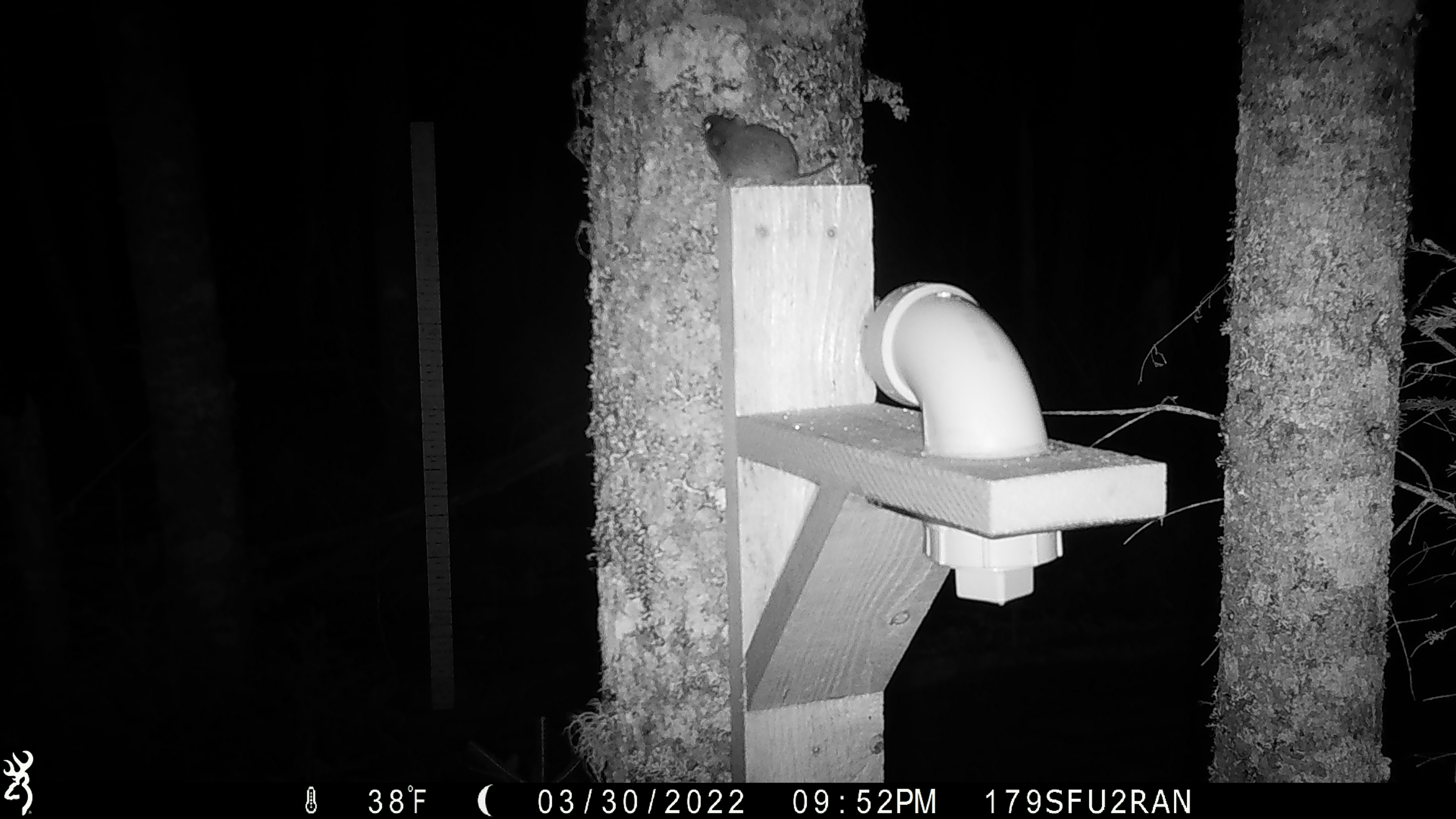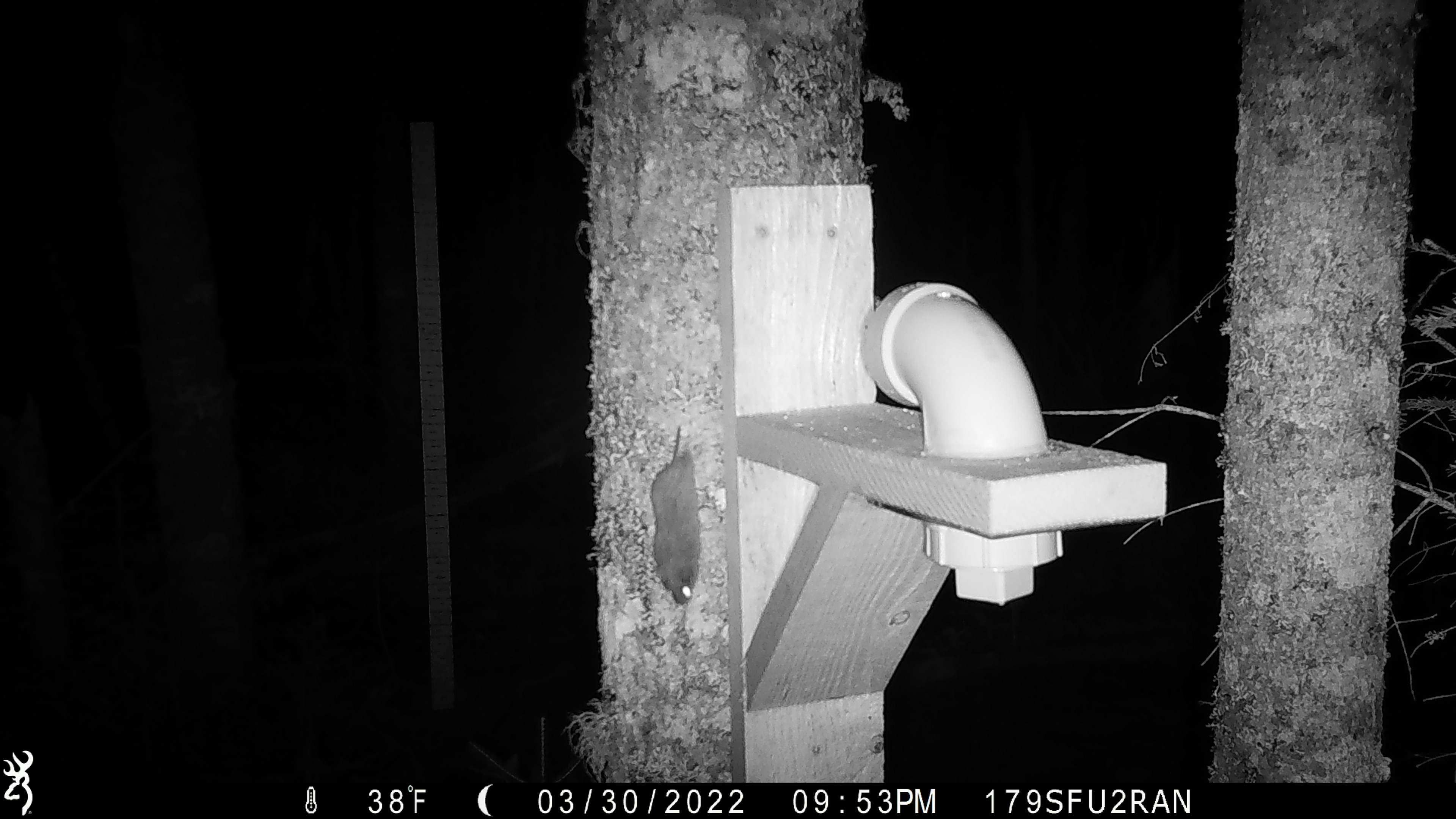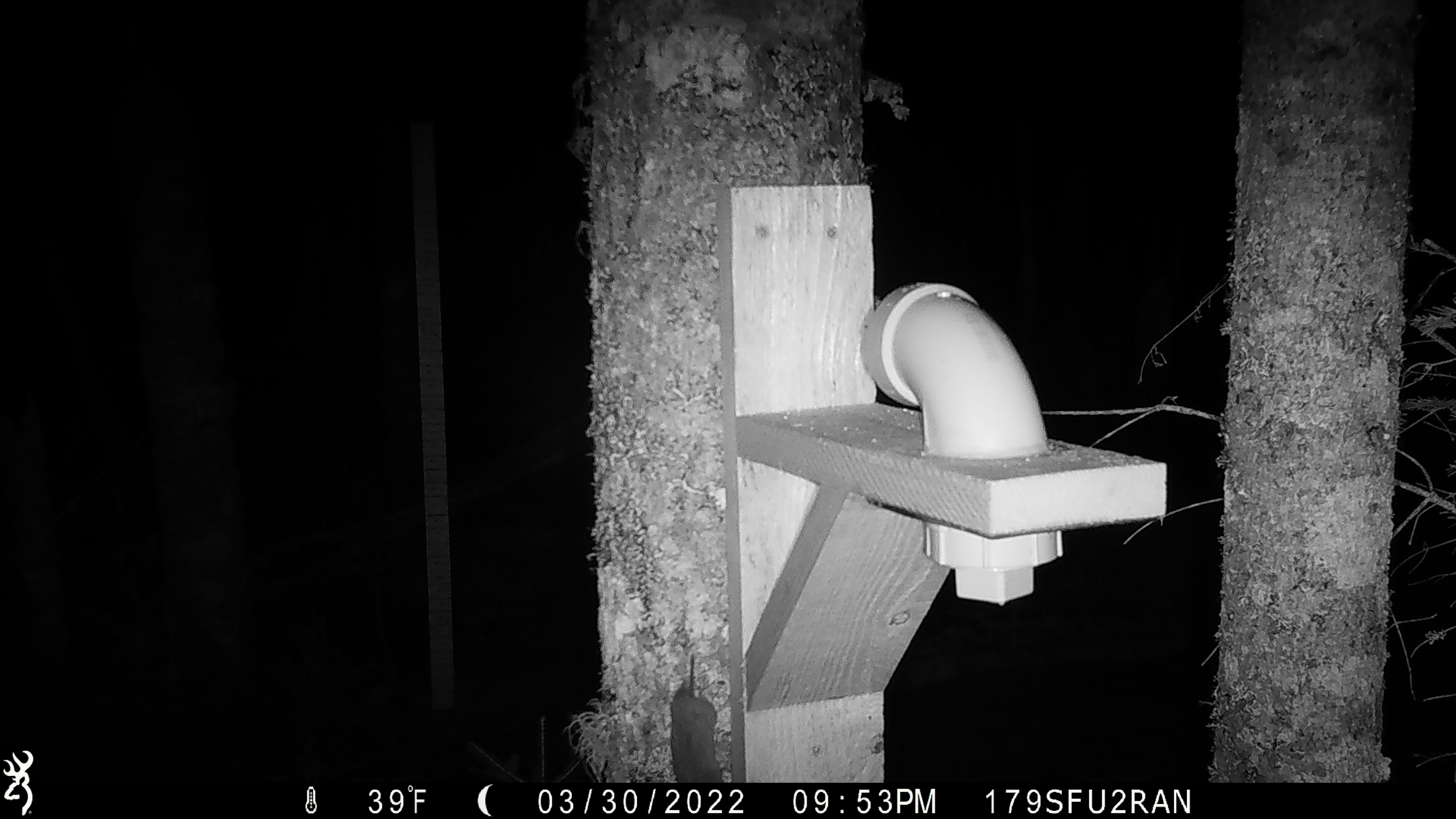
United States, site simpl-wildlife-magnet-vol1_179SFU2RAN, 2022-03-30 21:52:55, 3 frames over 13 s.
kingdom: Animalia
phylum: Chordata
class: Mammalia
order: Rodentia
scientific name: Rodentia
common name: mouse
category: mouse sp.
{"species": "mouse sp. (mouse) (Rodentia)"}